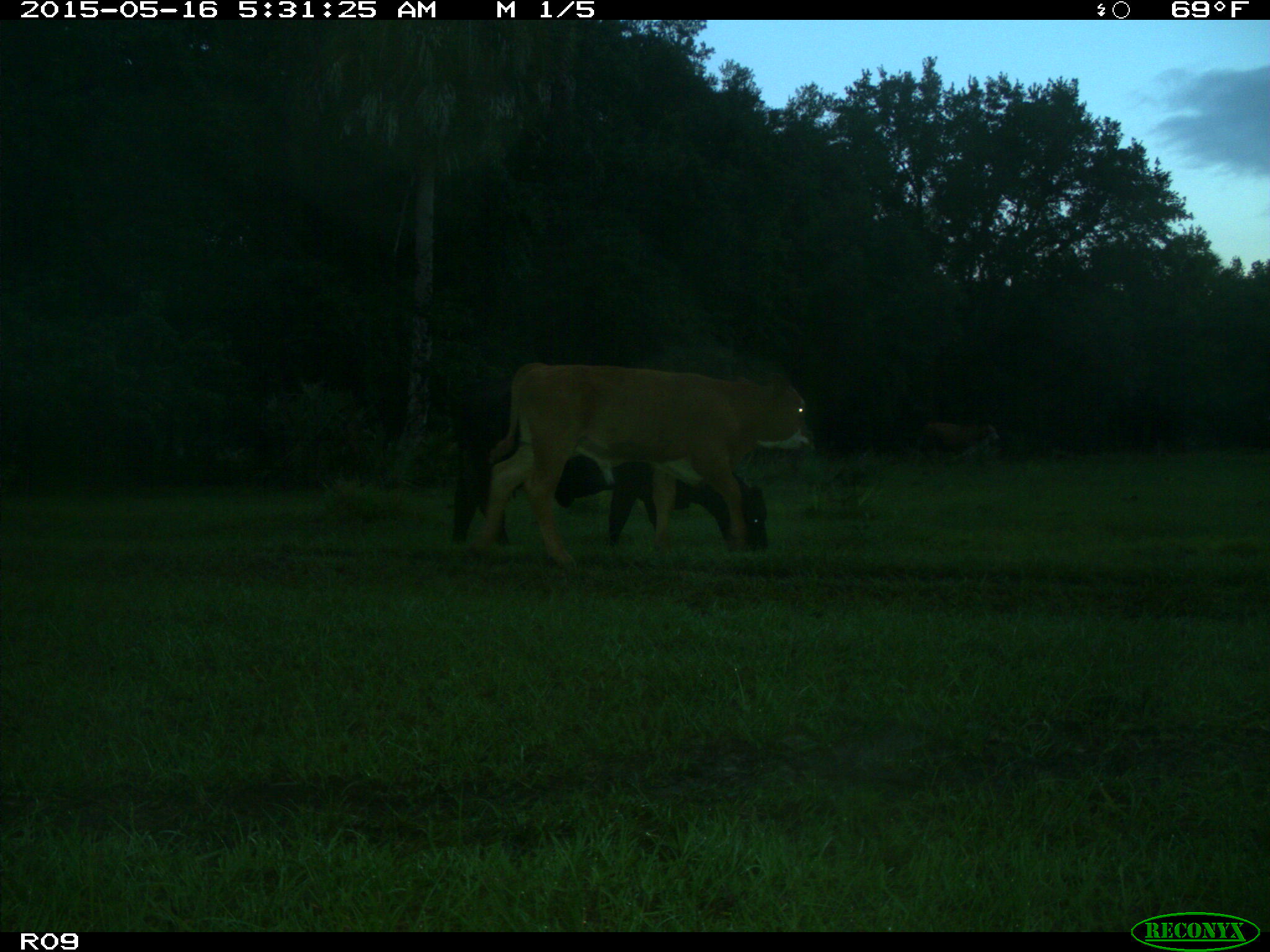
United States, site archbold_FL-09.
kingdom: Animalia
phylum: Chordata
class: Mammalia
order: Artiodactyla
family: Bovidae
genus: Bos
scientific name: Bos taurus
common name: domestic cow